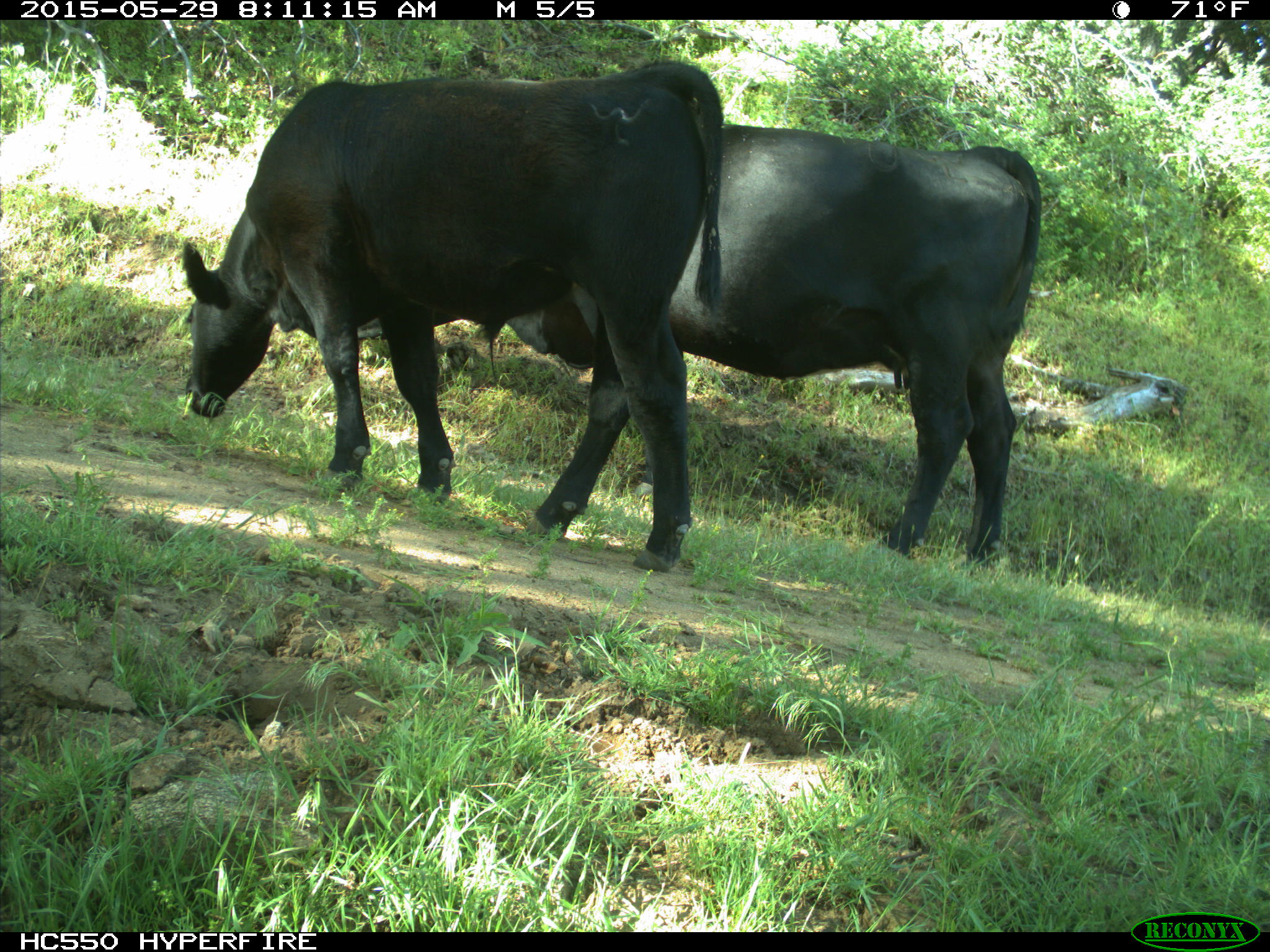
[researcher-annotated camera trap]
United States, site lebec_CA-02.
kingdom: Animalia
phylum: Chordata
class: Mammalia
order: Artiodactyla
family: Bovidae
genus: Bos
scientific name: Bos taurus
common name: domestic cow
Bos taurus (domestic cow).